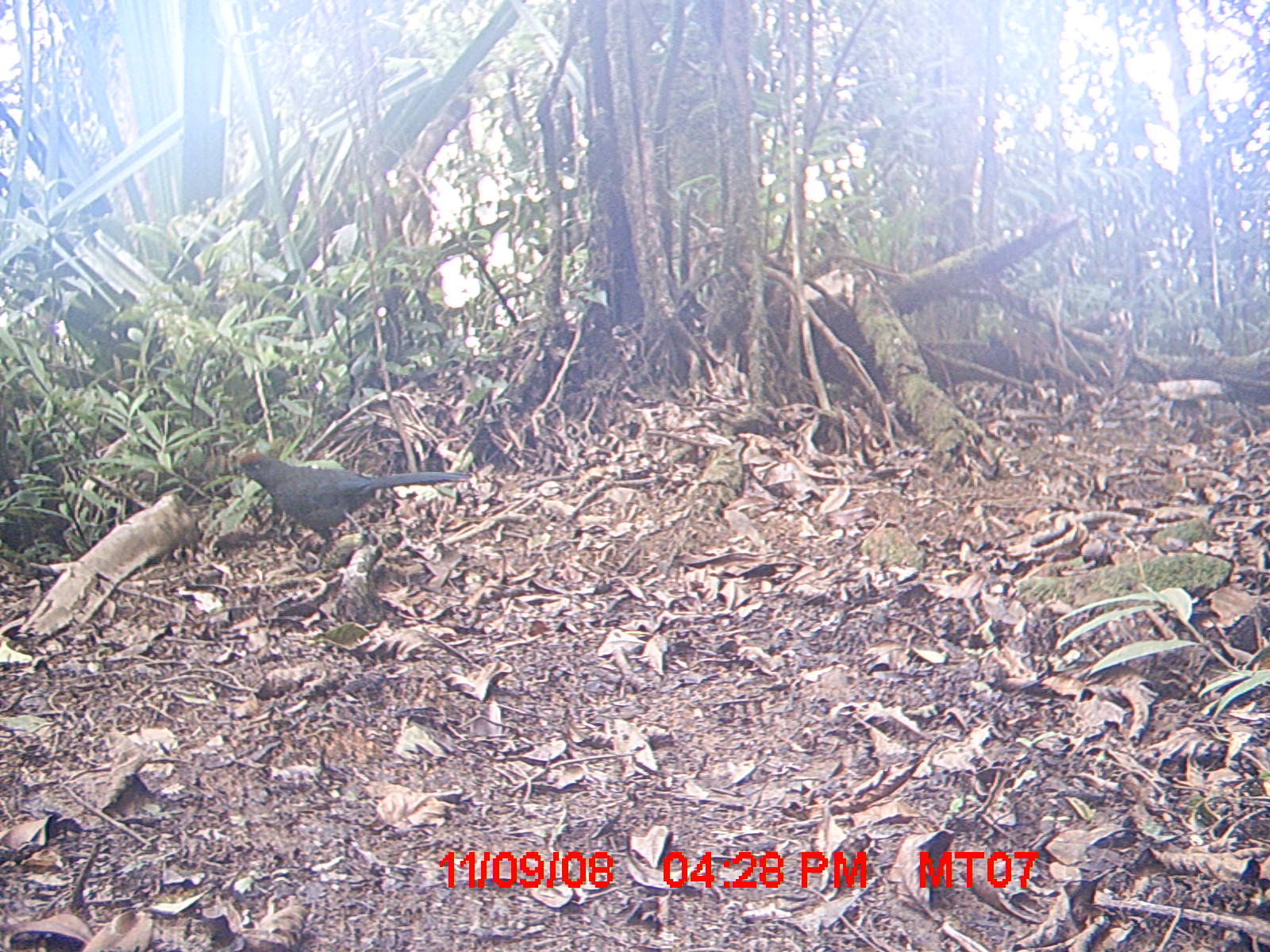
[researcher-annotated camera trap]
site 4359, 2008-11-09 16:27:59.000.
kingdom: Animalia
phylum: Chordata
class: Aves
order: Cuculiformes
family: Cuculidae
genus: Coua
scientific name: Coua ruficeps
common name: red-capped coua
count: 1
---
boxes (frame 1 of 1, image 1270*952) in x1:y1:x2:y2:
coua ruficeps: 238:450:472:573